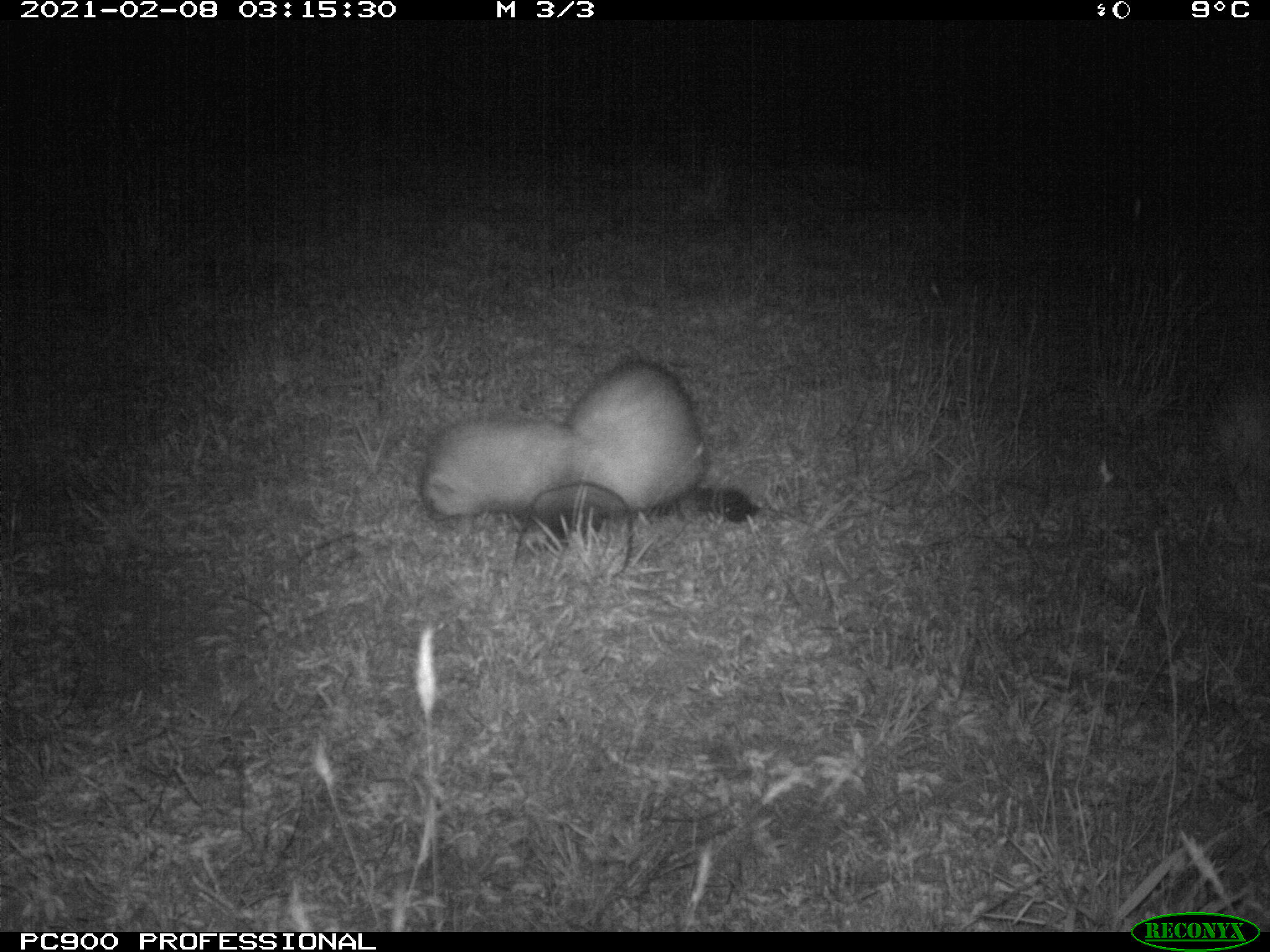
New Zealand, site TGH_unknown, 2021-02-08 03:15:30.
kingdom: Animalia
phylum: Chordata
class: Mammalia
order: Carnivora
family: Mustelidae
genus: Mustela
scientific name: Mustela furo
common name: ferret